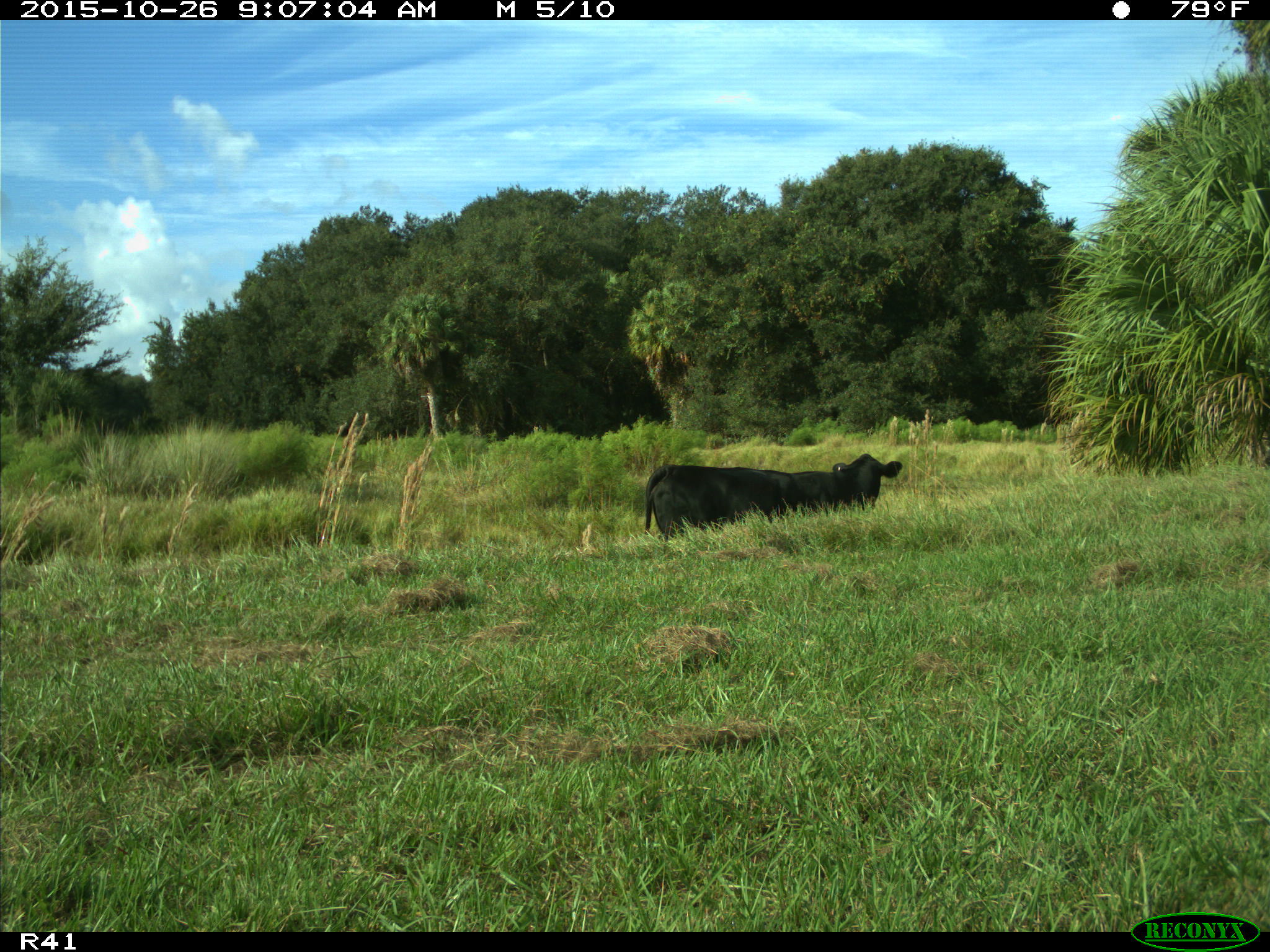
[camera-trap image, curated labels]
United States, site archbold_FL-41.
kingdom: Animalia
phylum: Chordata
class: Mammalia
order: Artiodactyla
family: Bovidae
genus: Bos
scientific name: Bos taurus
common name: domestic cow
Bos taurus (domestic cow).